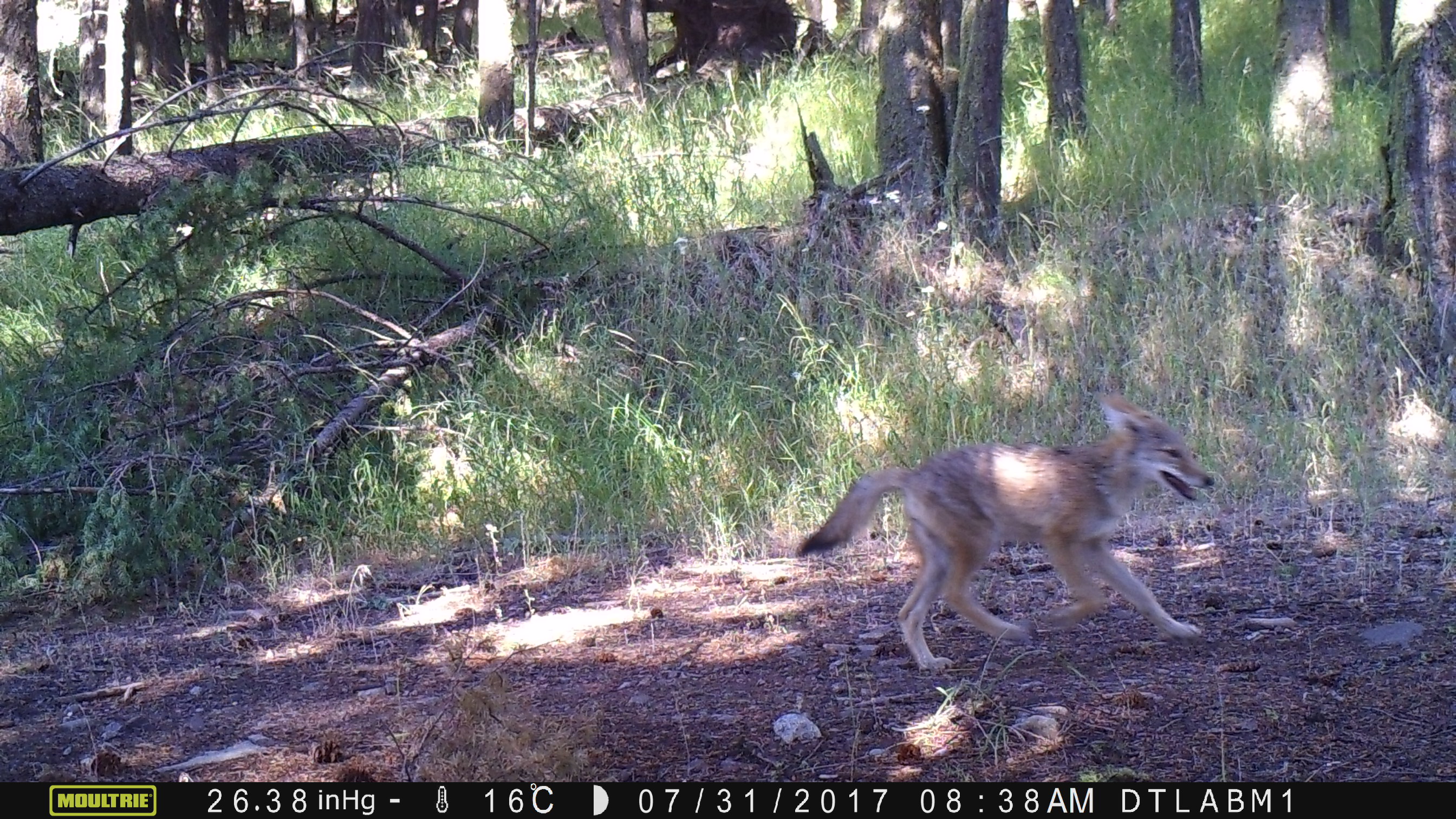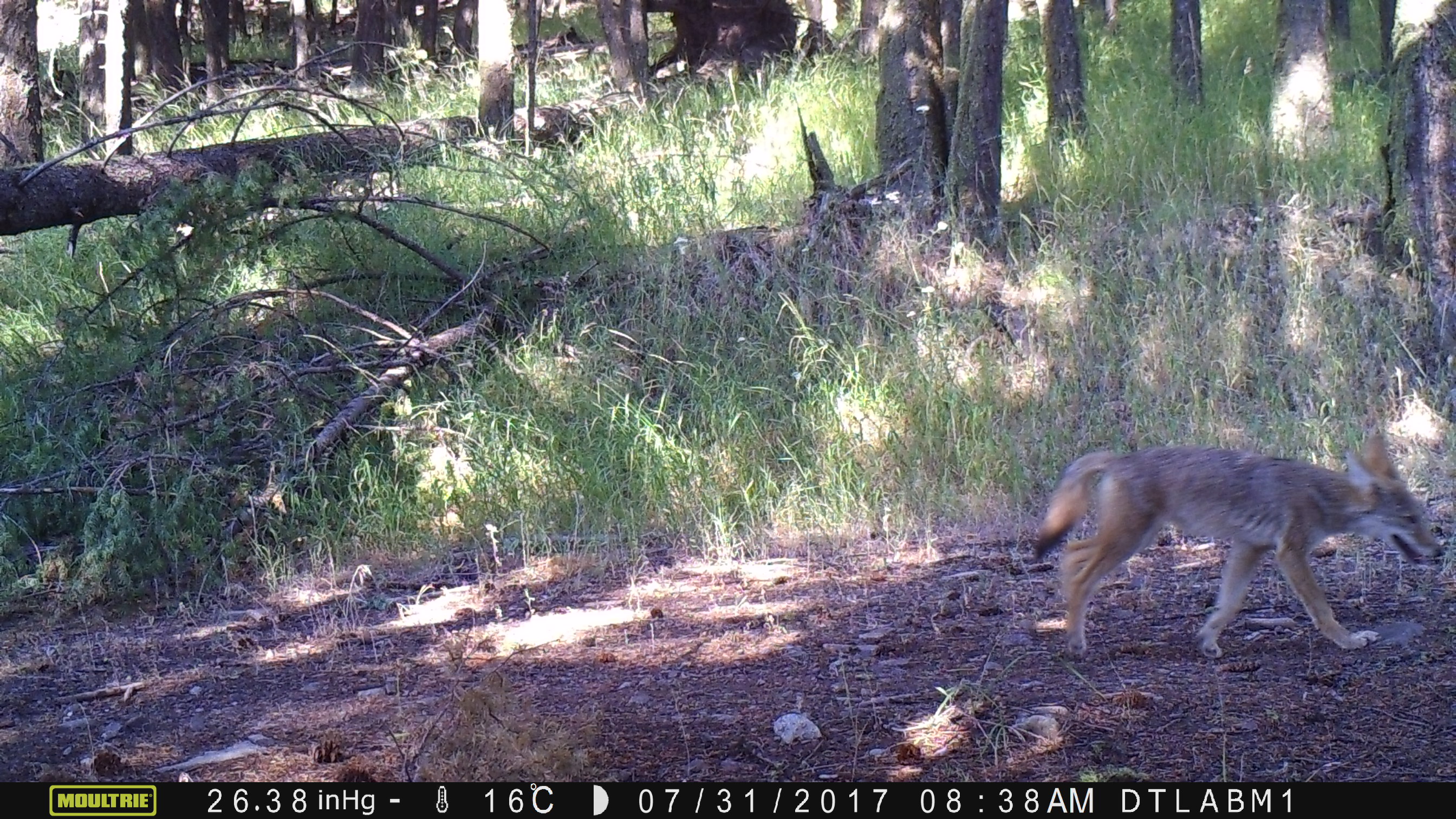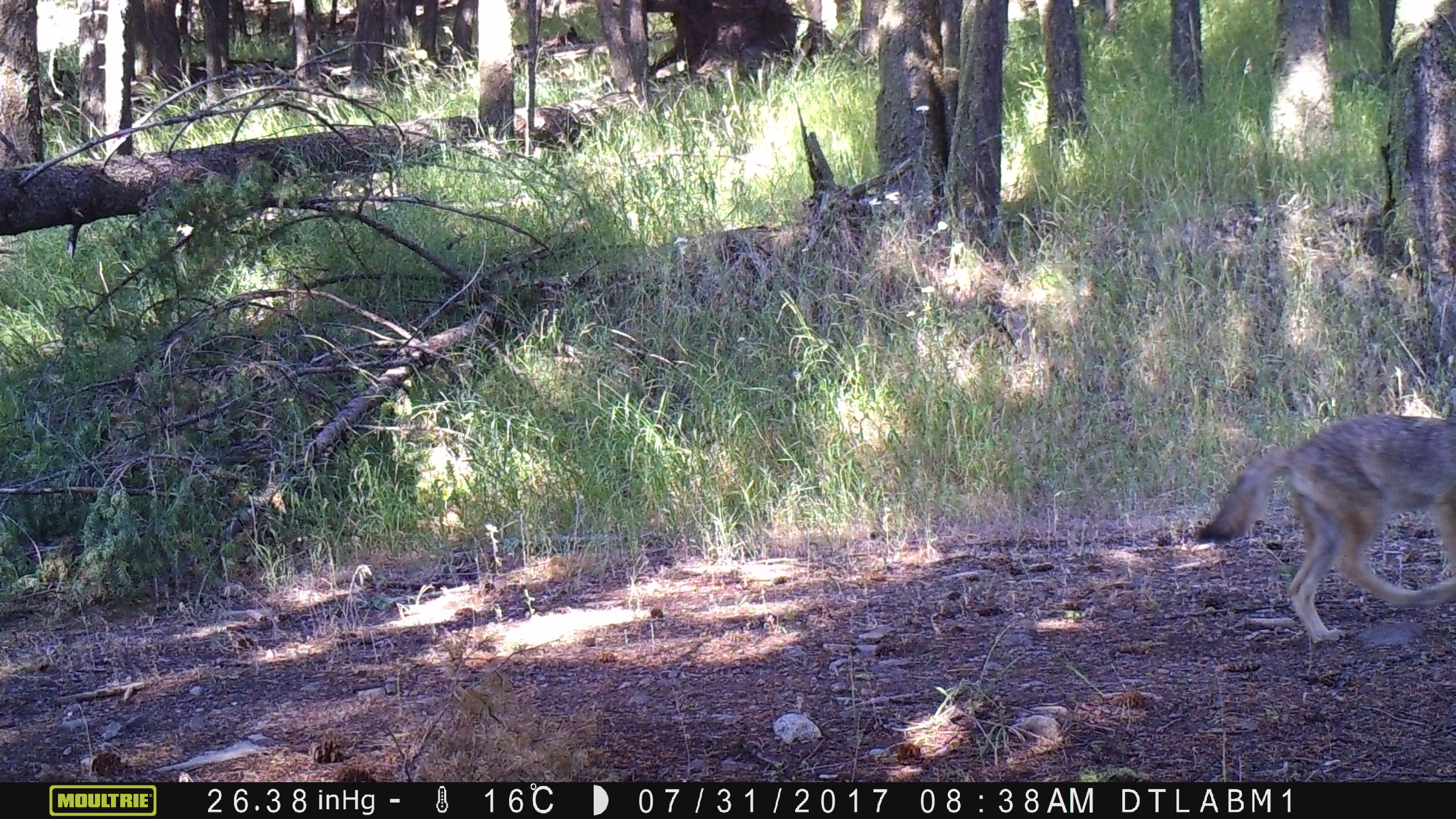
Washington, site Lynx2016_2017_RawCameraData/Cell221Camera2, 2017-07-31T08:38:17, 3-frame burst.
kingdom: Animalia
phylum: Chordata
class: Mammalia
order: Carnivora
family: Canidae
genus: Canis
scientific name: Canis latrans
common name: coyote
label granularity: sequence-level